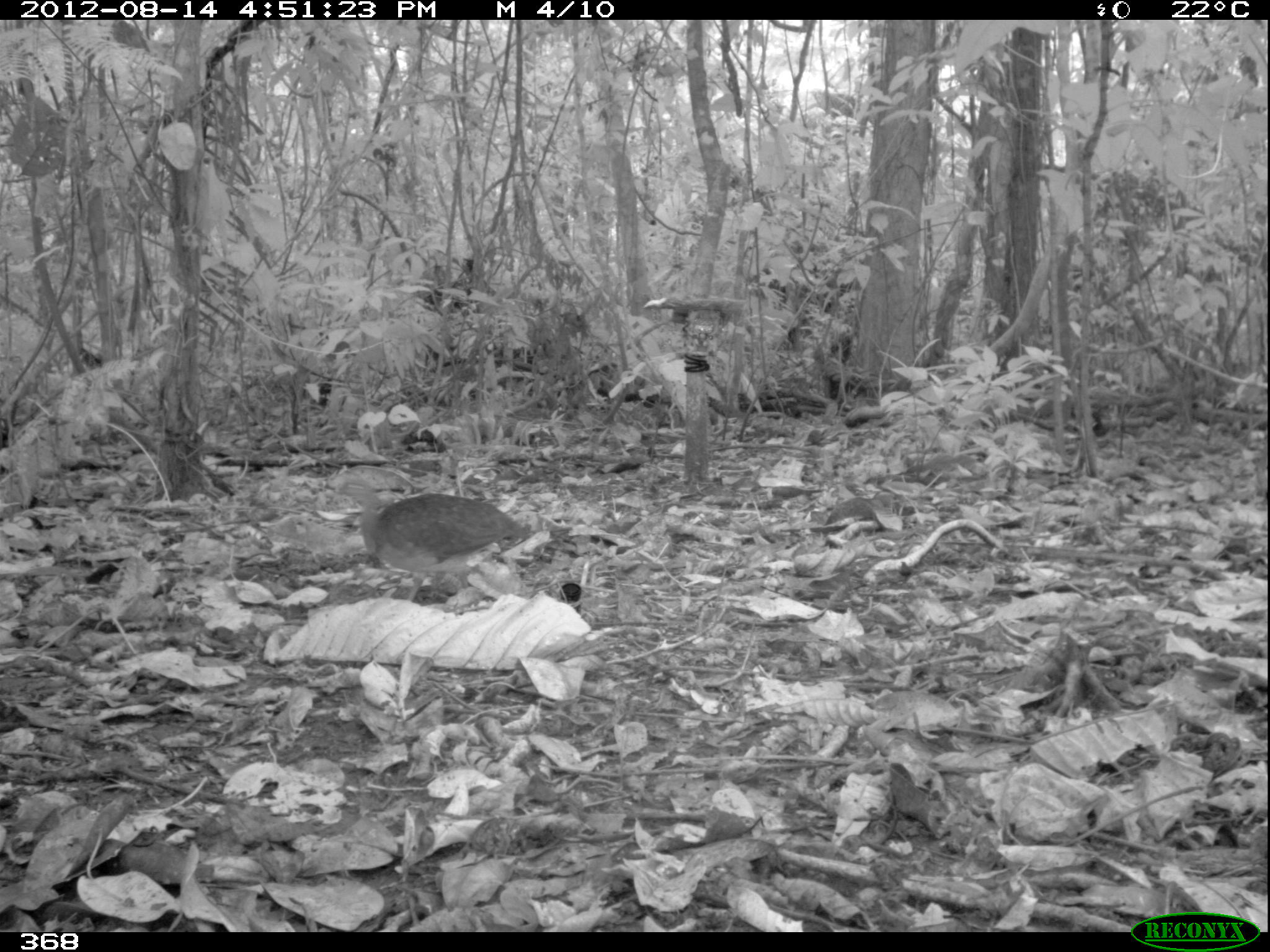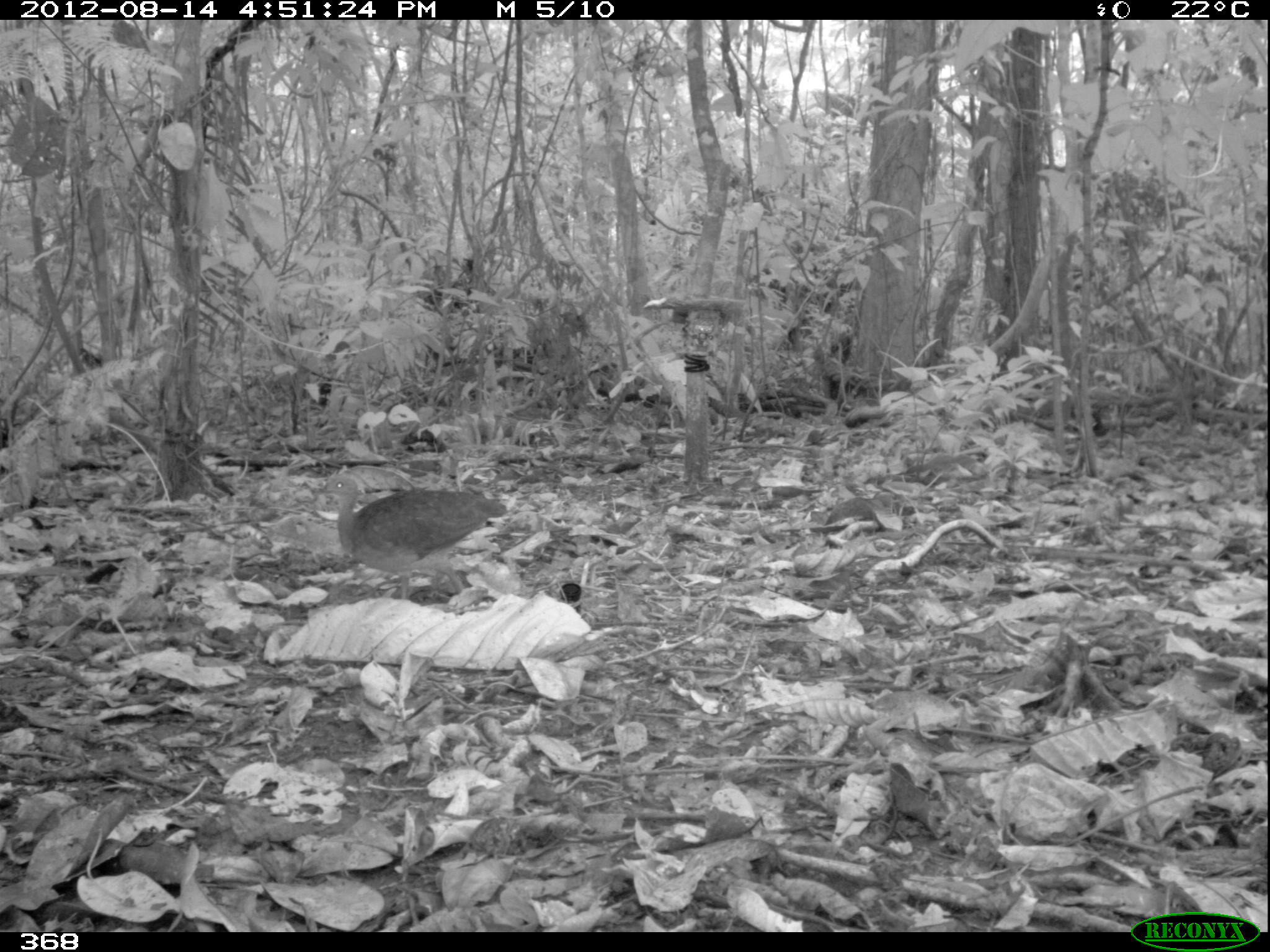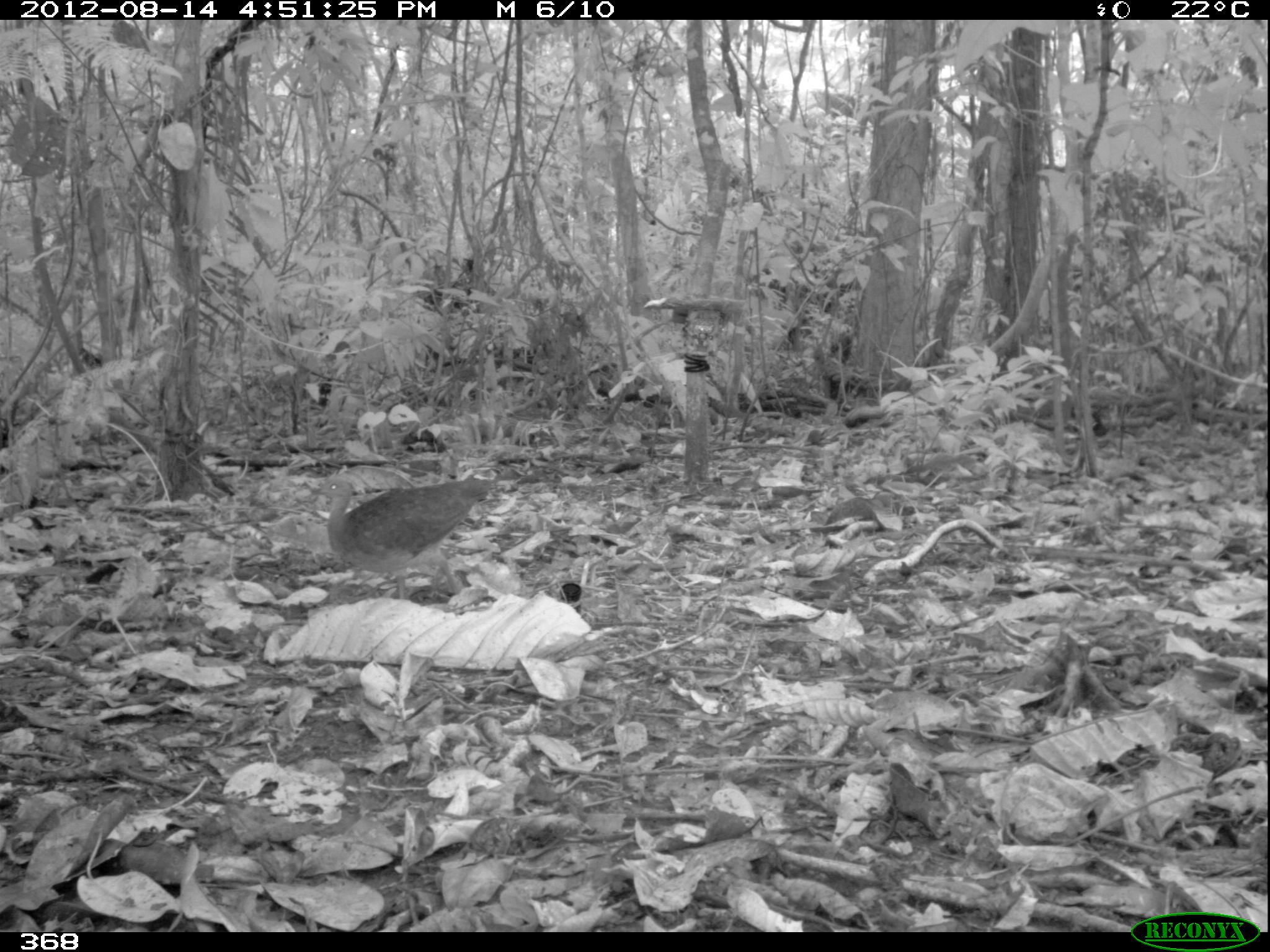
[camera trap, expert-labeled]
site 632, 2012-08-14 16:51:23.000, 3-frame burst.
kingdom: Animalia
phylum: Chordata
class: Aves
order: Galliformes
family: Phasianidae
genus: Alectoris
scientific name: Alectoris rufa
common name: red-legged partridge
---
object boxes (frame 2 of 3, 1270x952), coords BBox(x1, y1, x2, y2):
alectoris rufa: BBox(318, 471, 509, 600)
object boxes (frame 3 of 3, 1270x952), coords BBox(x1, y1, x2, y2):
alectoris rufa: BBox(311, 476, 496, 600)